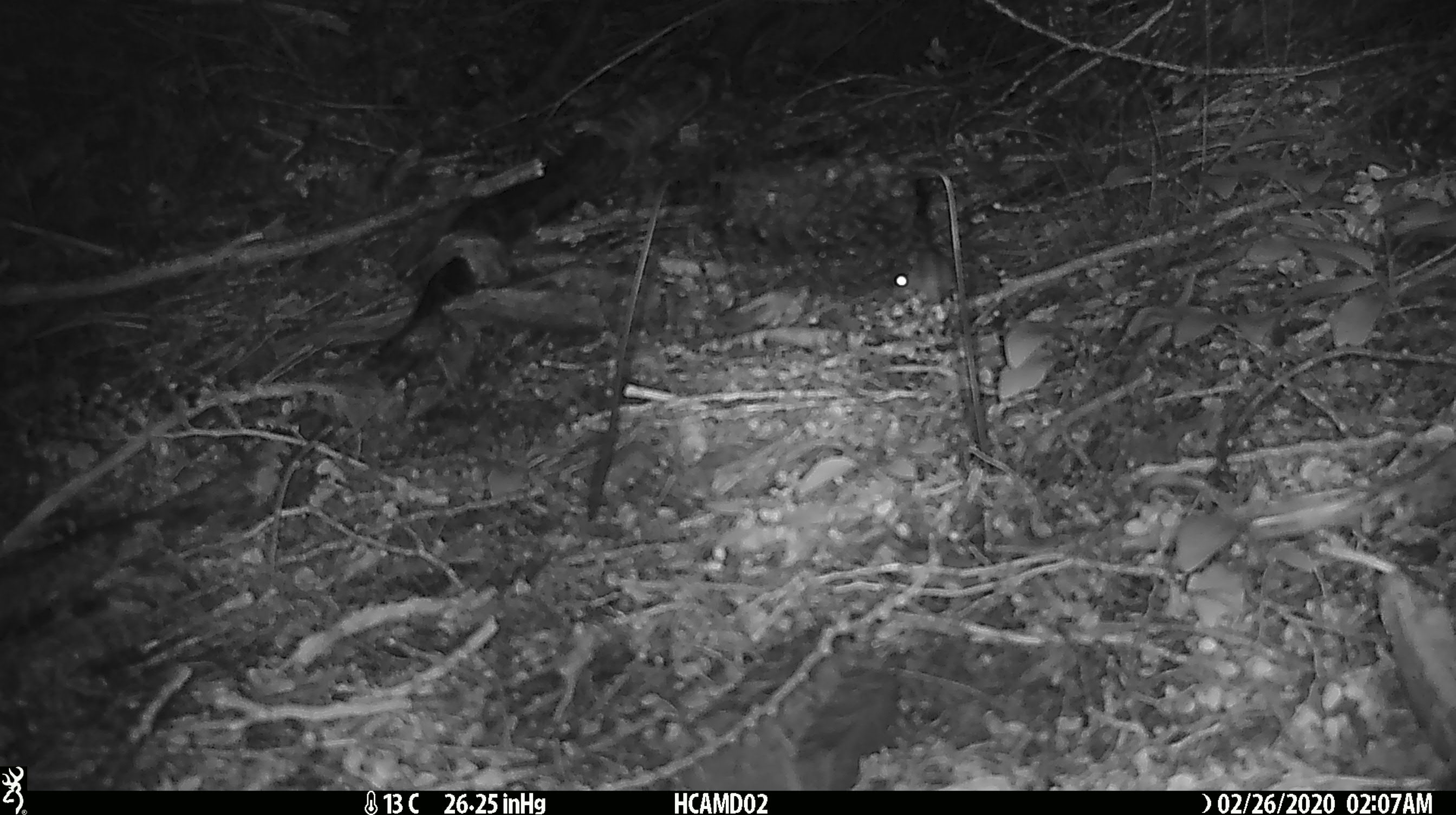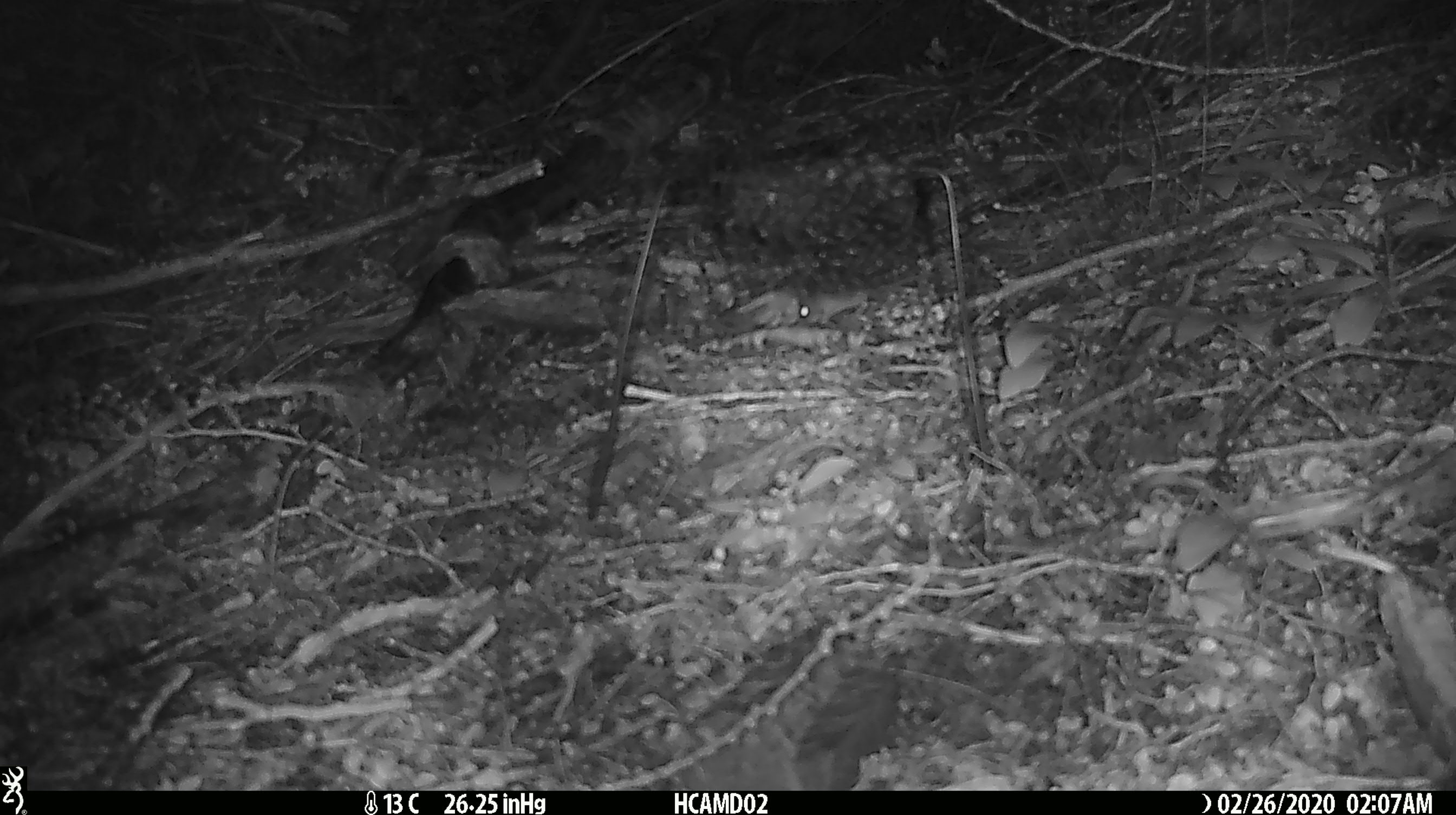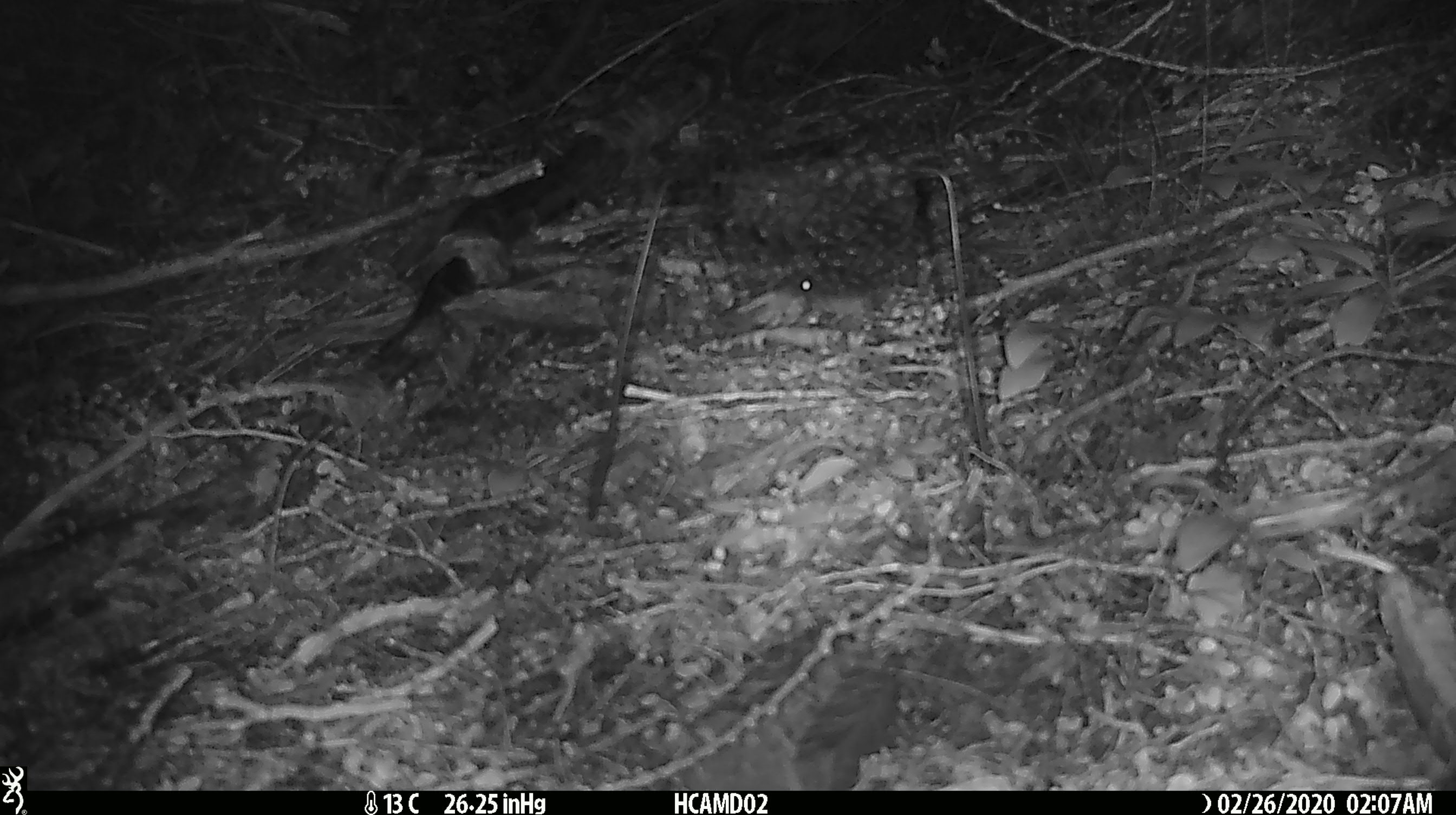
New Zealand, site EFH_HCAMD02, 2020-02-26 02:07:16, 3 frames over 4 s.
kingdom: Animalia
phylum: Chordata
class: Mammalia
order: Rodentia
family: Muridae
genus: Mus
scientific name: Mus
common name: mouse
Mouse (Mus).